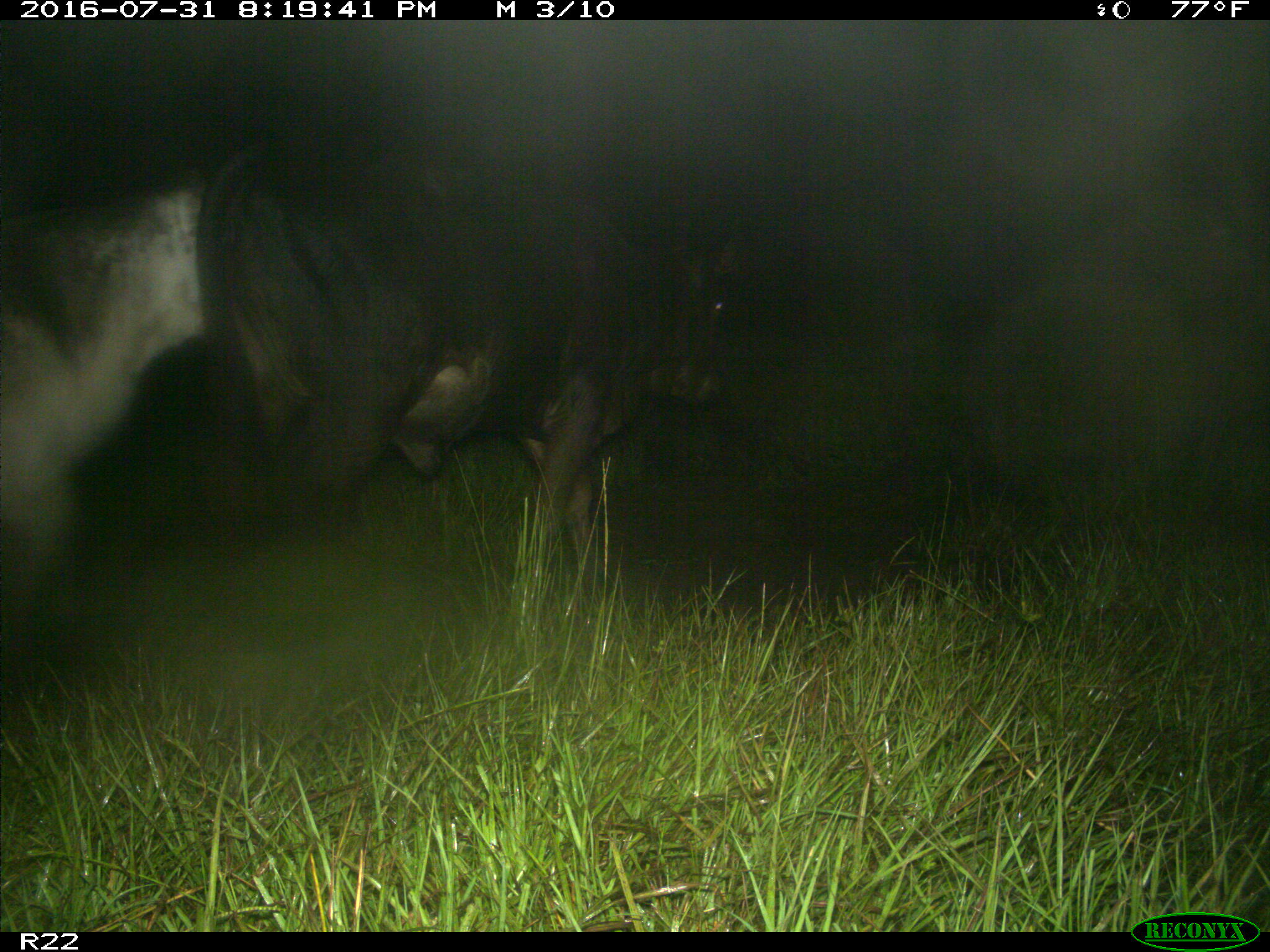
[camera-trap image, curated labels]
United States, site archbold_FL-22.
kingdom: Animalia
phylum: Chordata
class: Mammalia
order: Artiodactyla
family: Bovidae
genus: Bos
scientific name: Bos taurus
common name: domestic cow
Bos taurus (domestic cow).